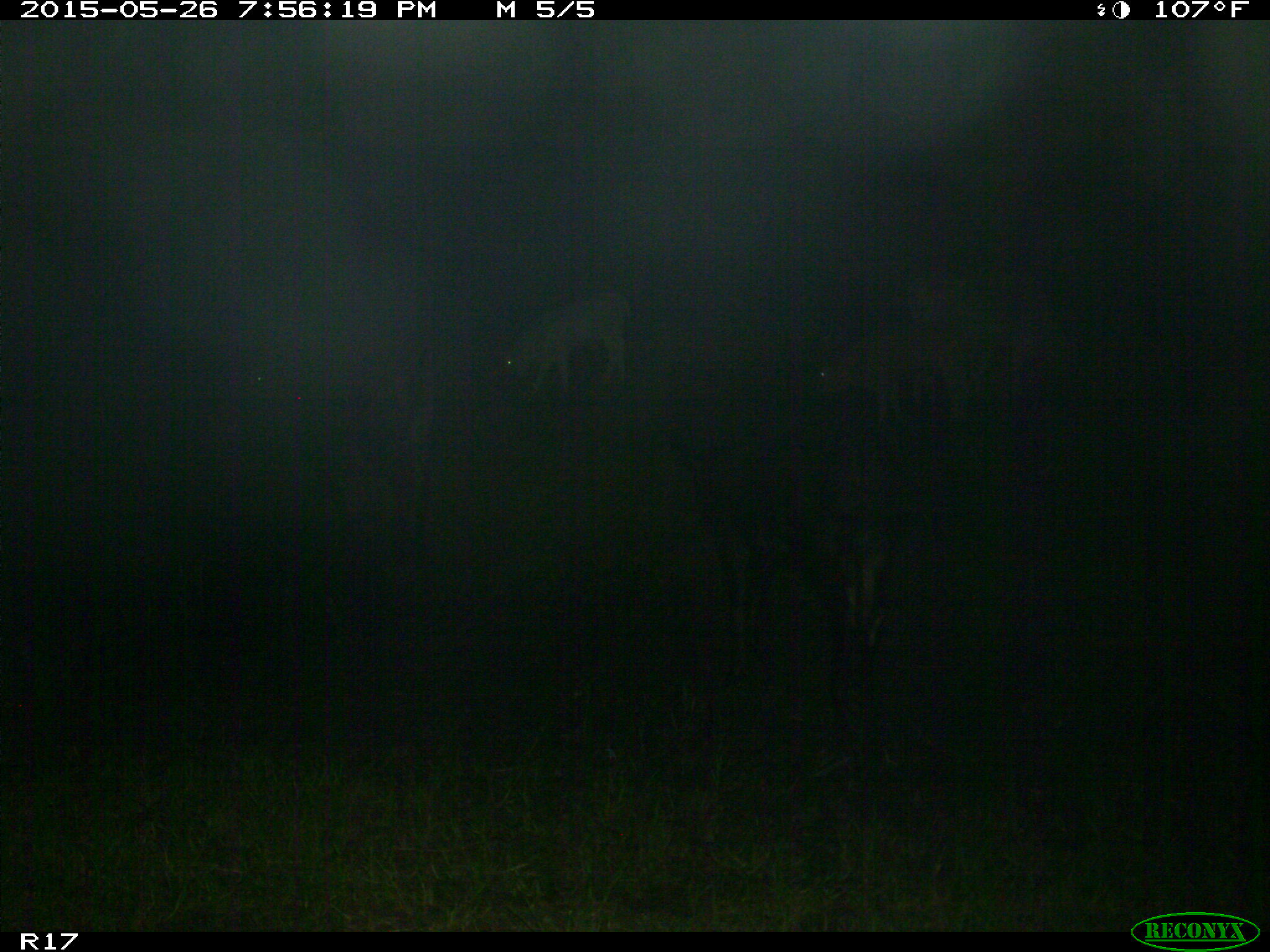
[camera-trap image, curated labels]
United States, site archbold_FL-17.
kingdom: Animalia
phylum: Chordata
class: Mammalia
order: Artiodactyla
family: Bovidae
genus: Bos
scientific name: Bos taurus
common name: domestic cow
Bos taurus (domestic cow).